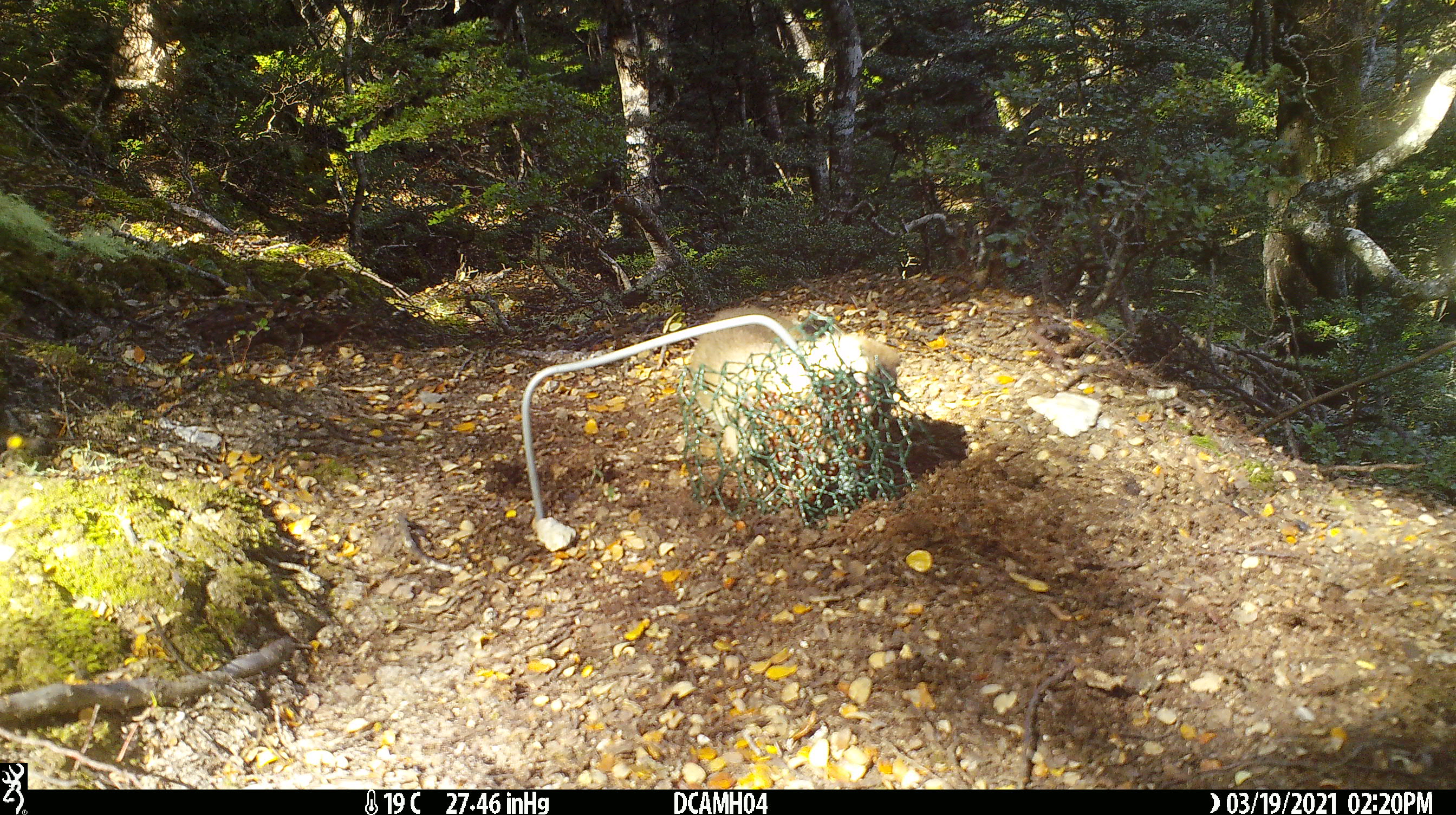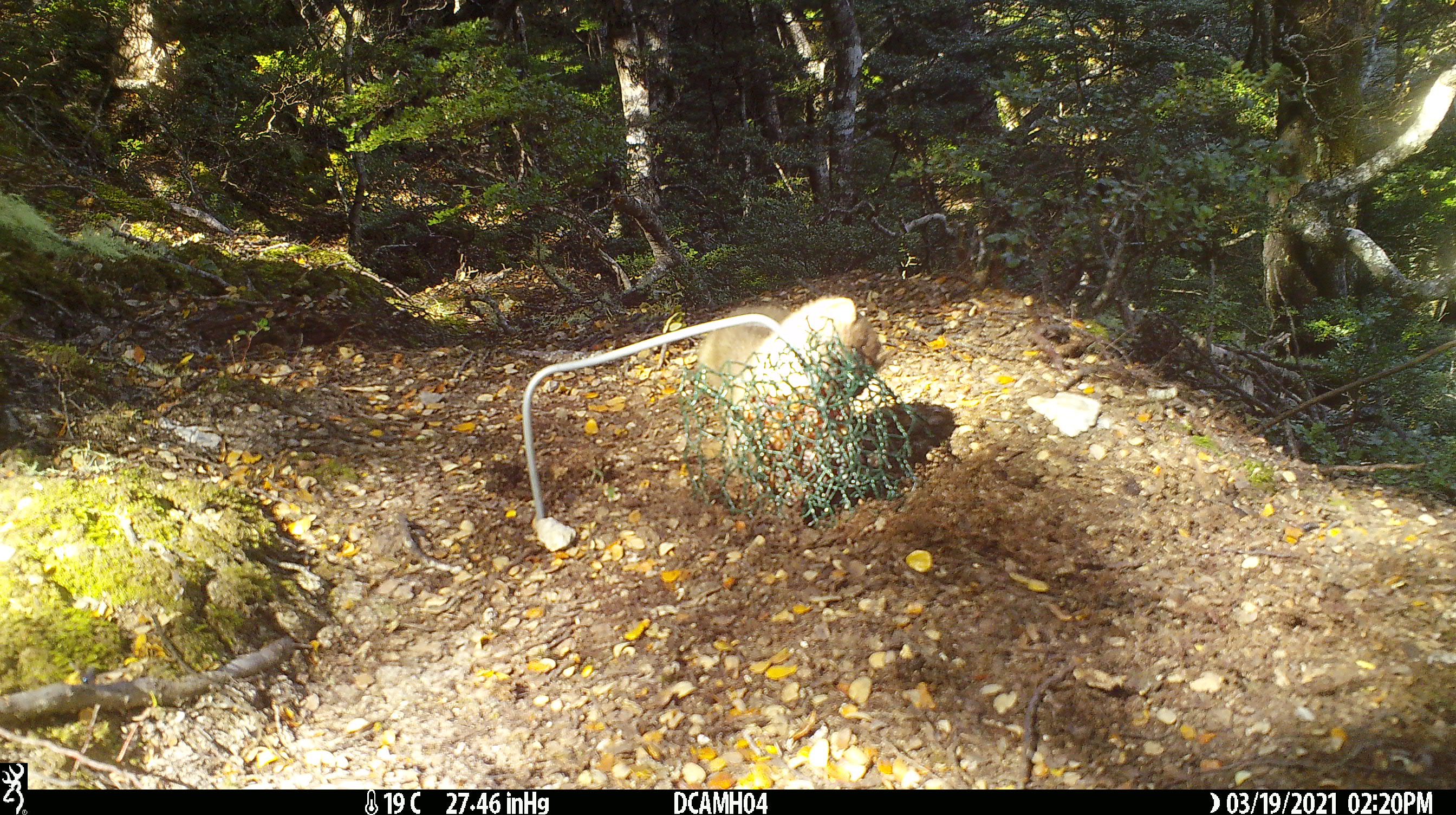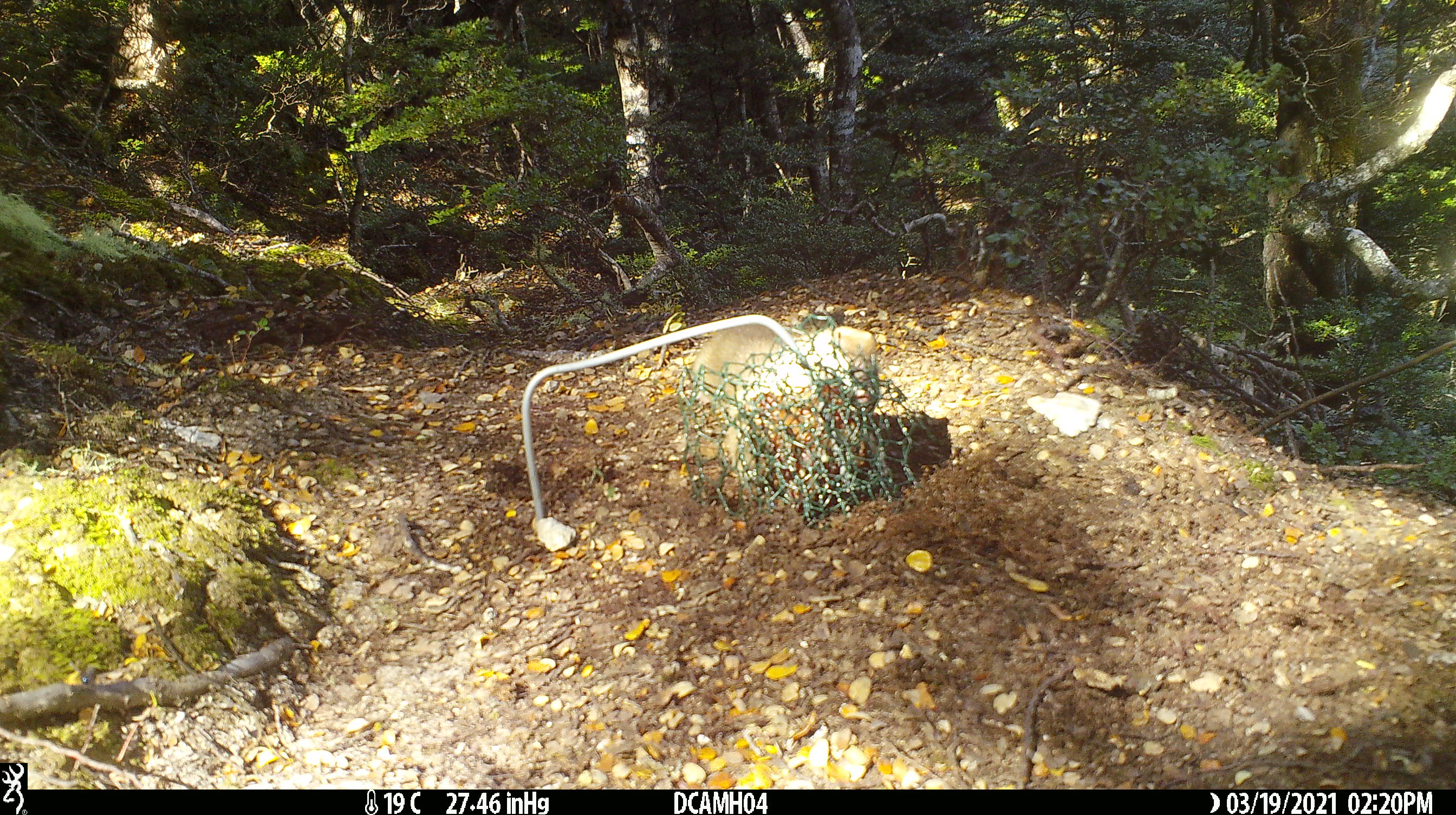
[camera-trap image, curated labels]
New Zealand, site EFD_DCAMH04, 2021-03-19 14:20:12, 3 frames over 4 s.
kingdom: Animalia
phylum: Chordata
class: Mammalia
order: Carnivora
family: Mustelidae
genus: Mustela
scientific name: Mustela erminea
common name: stoat